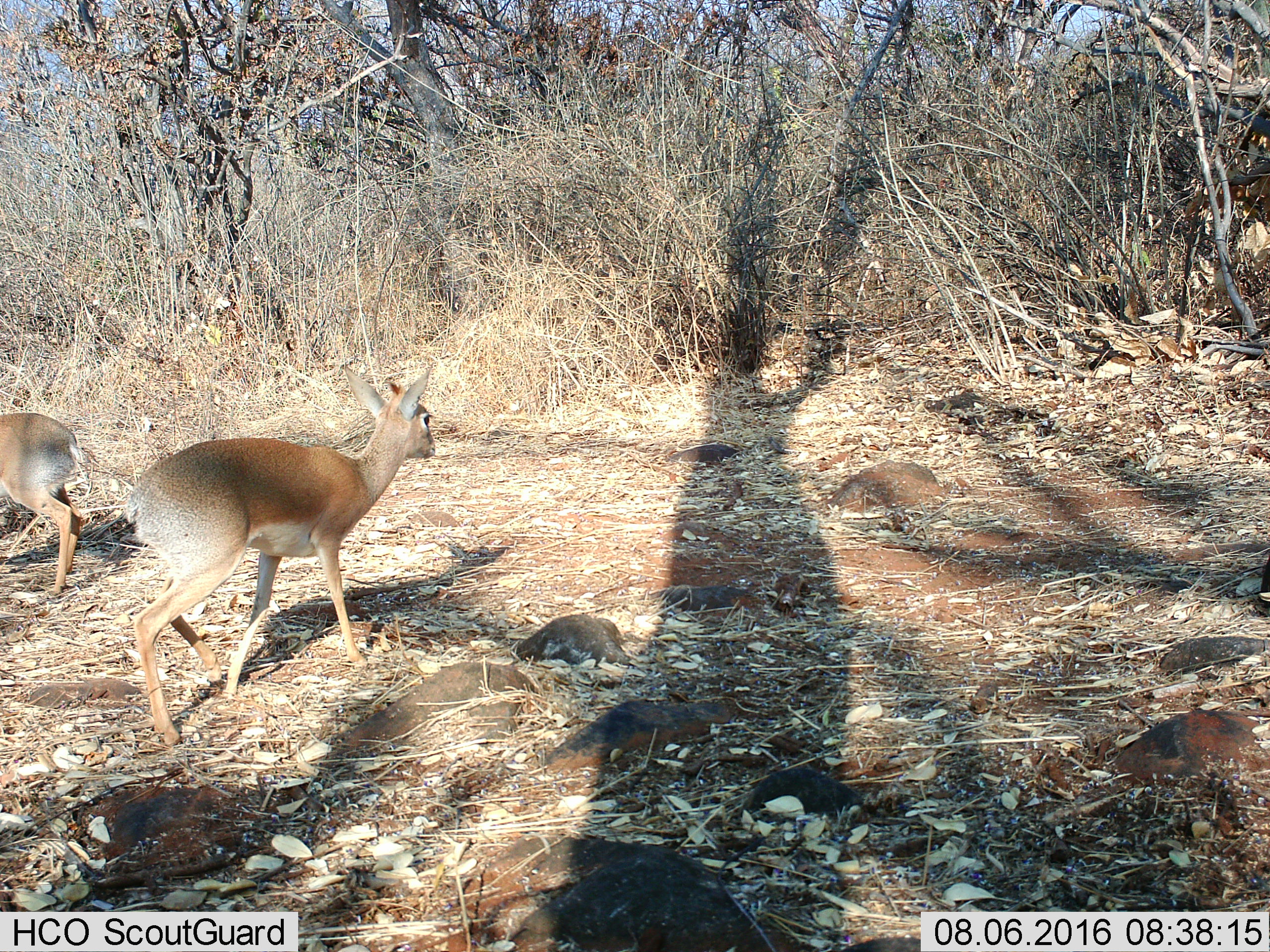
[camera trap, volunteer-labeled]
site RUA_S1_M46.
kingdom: Animalia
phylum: Chordata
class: Mammalia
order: Artiodactyla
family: Bovidae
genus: Madoqua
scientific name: Madoqua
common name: dik-dik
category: dikdik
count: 2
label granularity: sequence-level